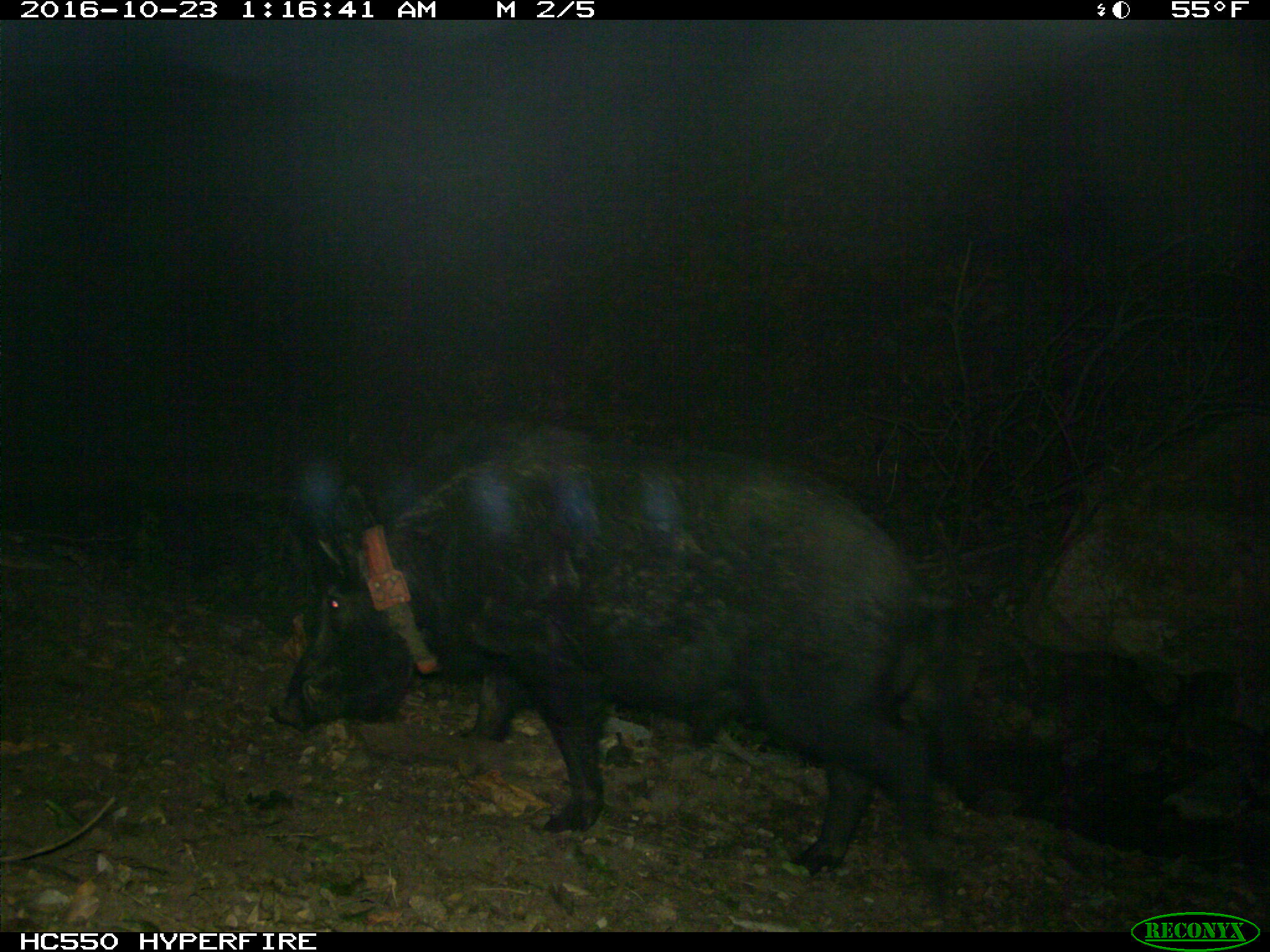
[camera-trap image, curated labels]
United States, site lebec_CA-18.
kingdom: Animalia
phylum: Chordata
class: Mammalia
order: Artiodactyla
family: Suidae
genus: Sus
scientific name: Sus scrofa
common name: wild boar